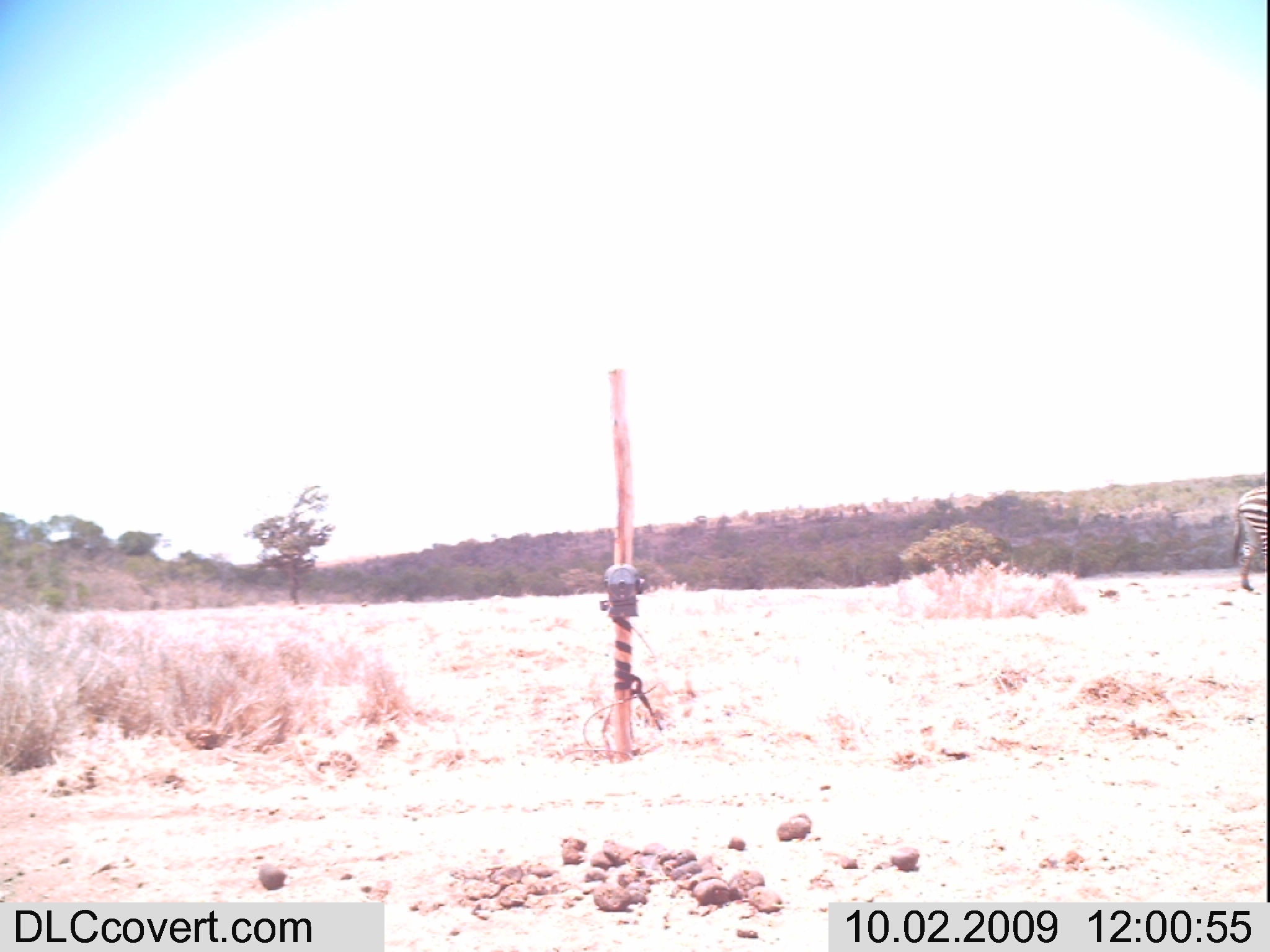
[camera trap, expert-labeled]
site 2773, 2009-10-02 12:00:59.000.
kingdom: Animalia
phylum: Chordata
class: Mammalia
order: Perissodactyla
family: Equidae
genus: Equus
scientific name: Equus quagga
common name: plains zebra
Equus quagga (plains zebra), count 1.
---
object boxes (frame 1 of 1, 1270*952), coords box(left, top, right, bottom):
equus quagga: box(1230, 481, 1270, 594)